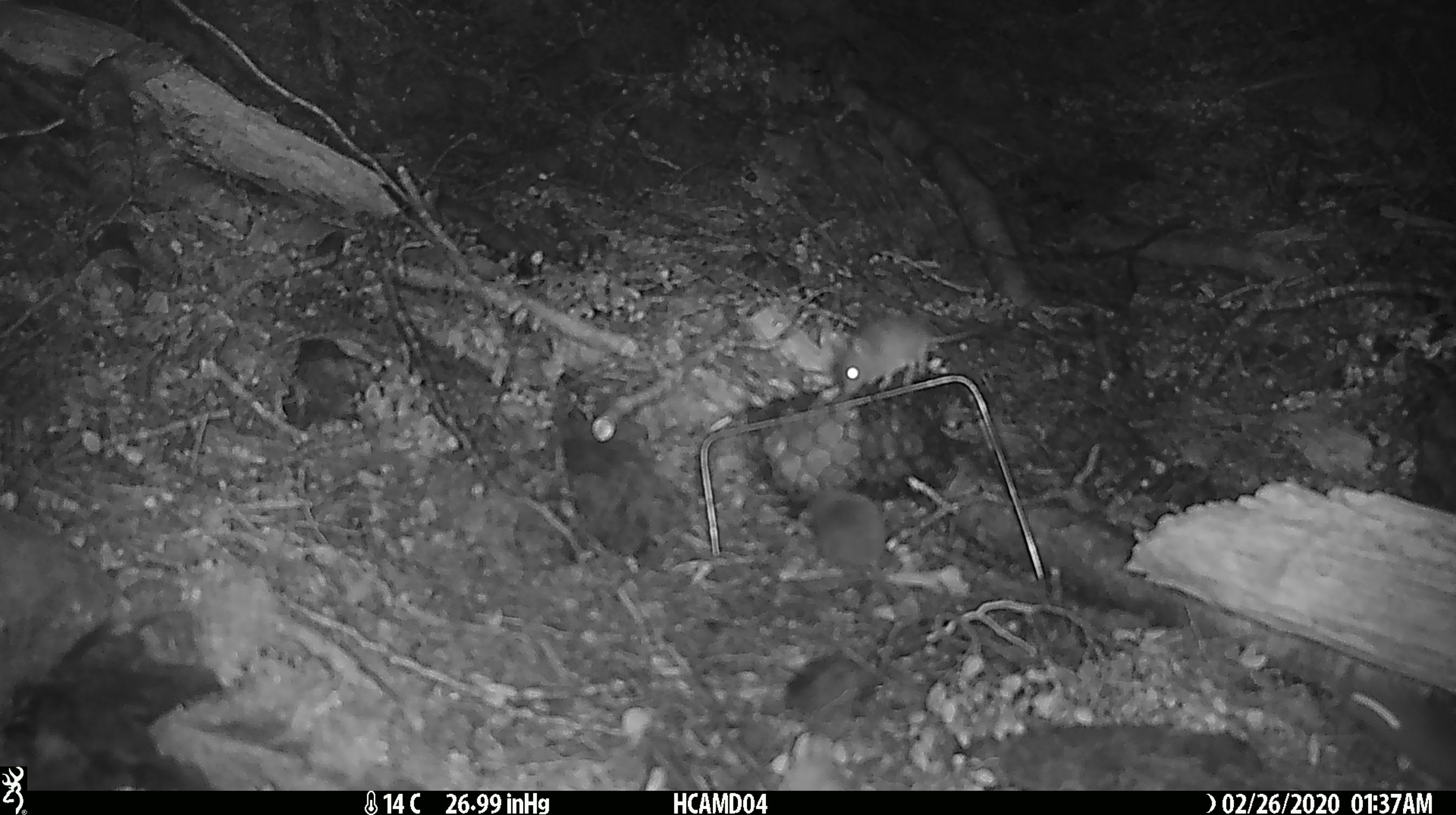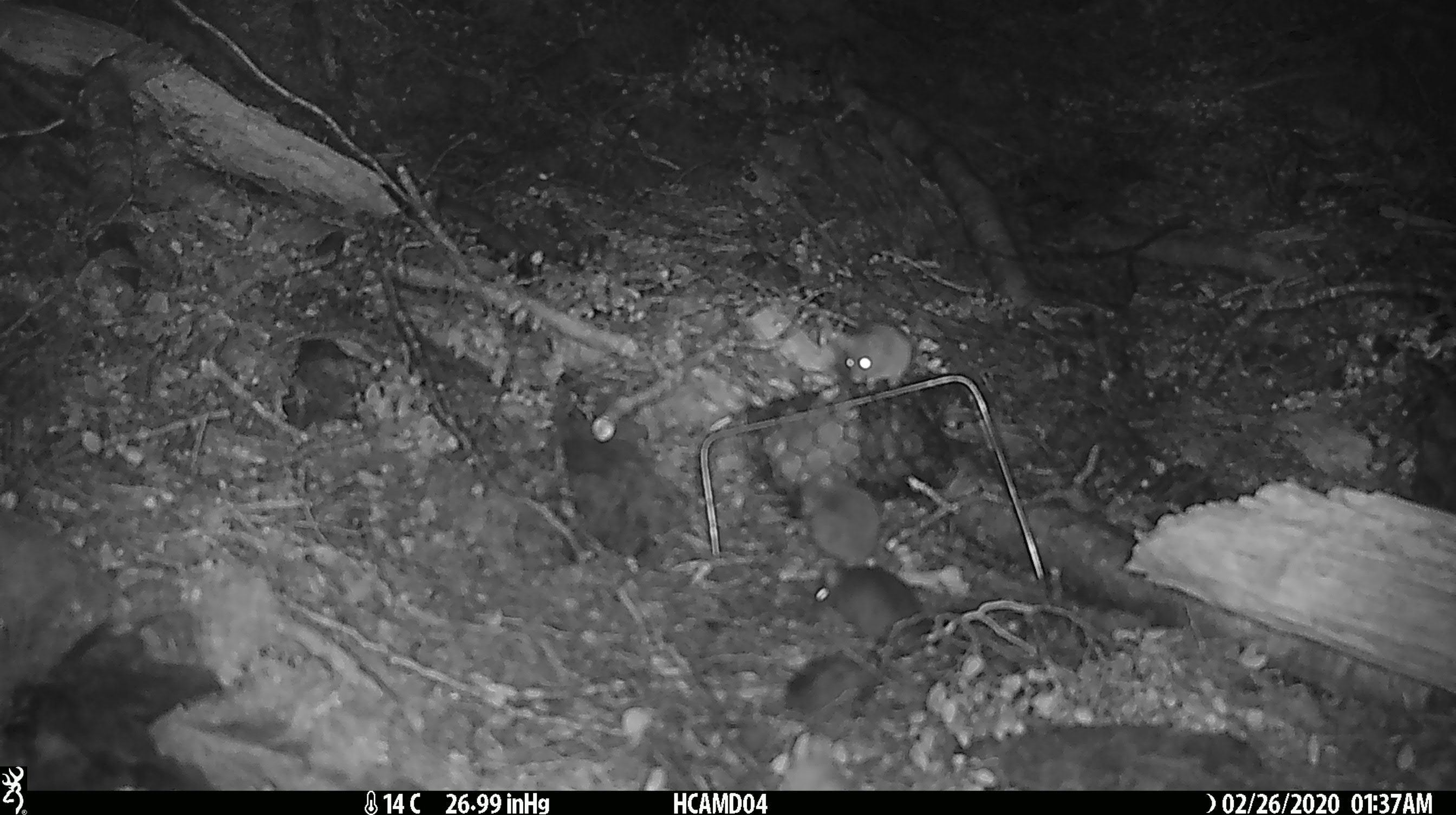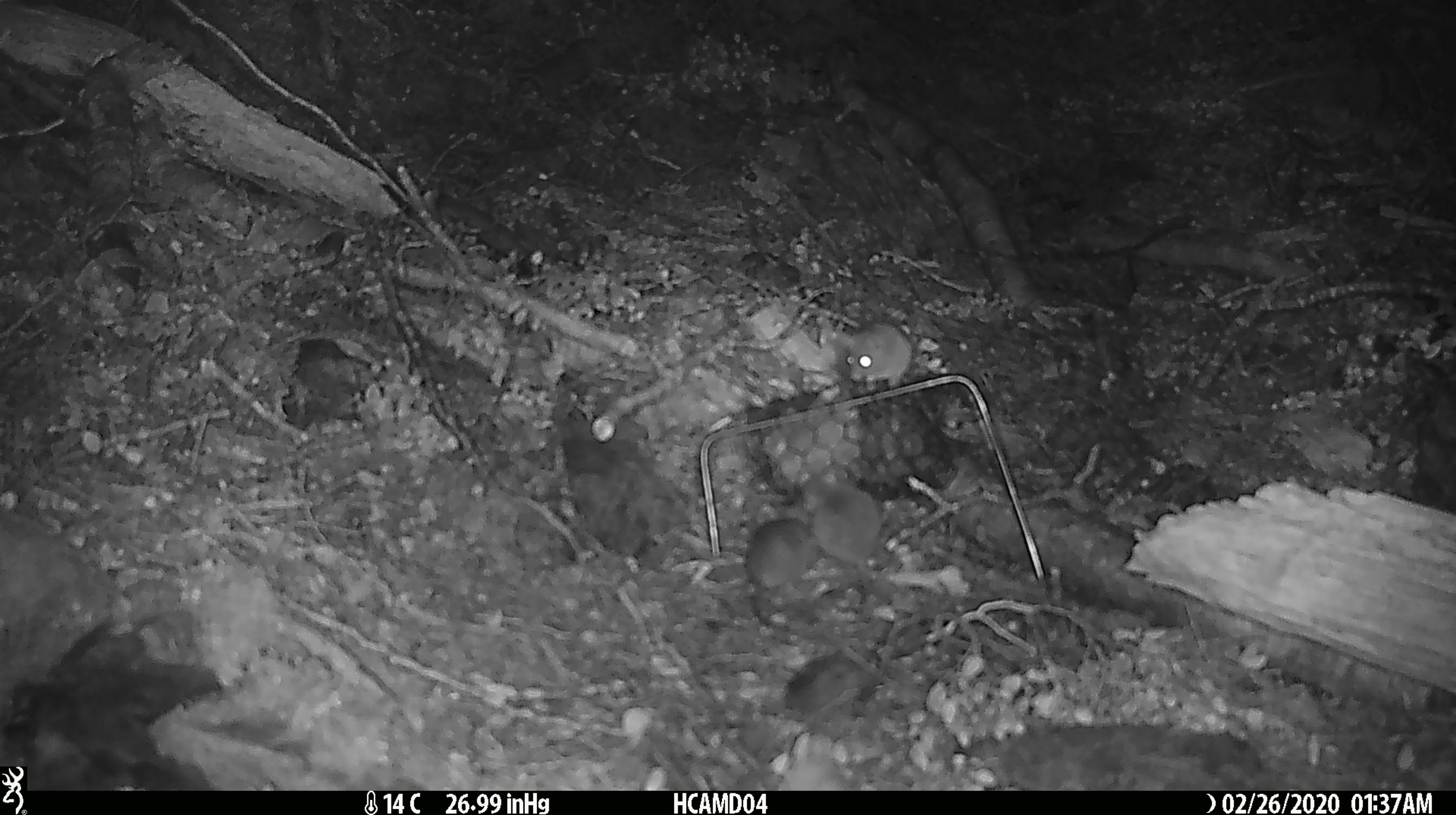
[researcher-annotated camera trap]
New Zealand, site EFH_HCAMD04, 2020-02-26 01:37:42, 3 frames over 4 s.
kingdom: Animalia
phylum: Chordata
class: Mammalia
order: Rodentia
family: Muridae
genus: Mus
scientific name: Mus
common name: mouse